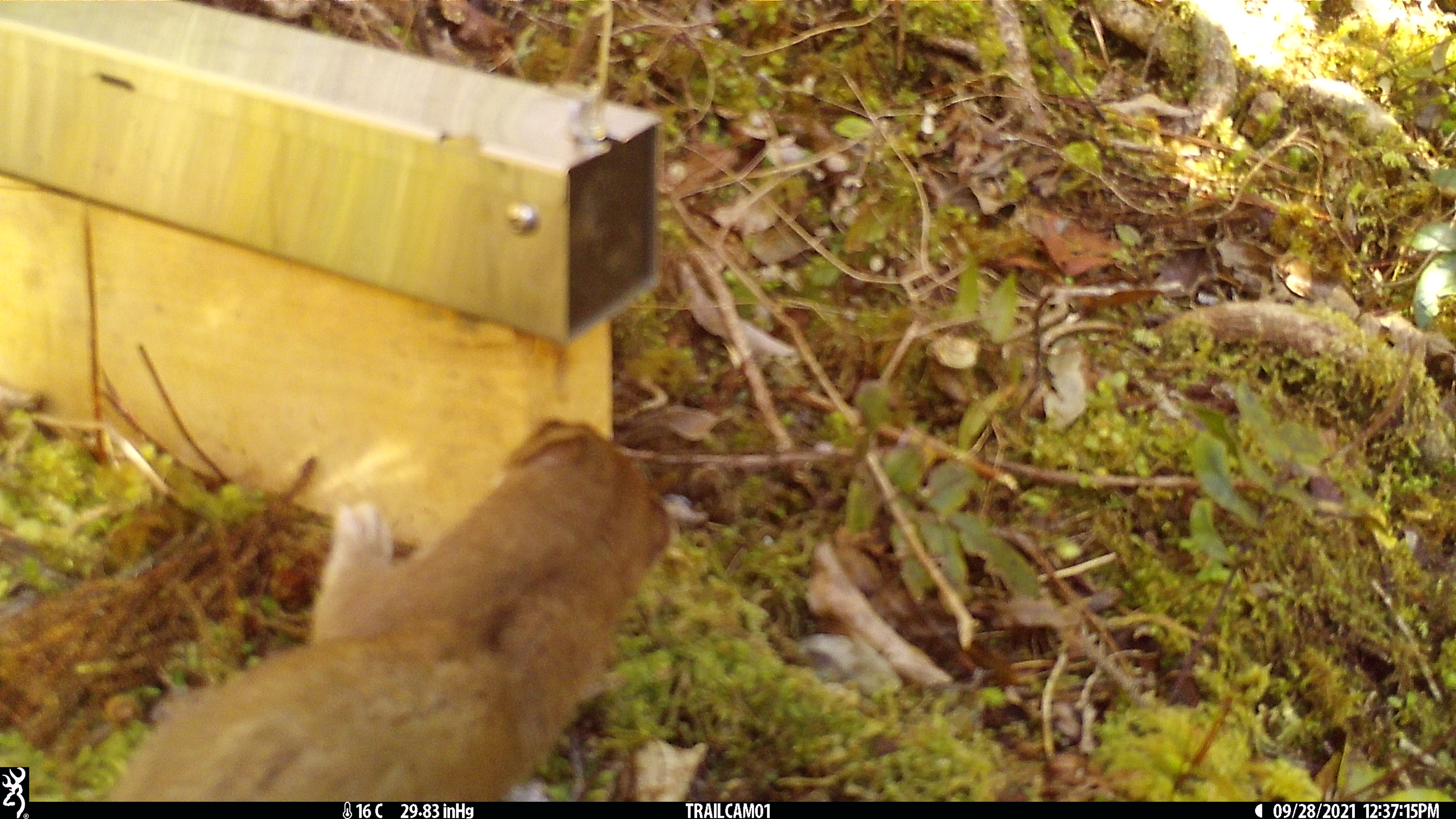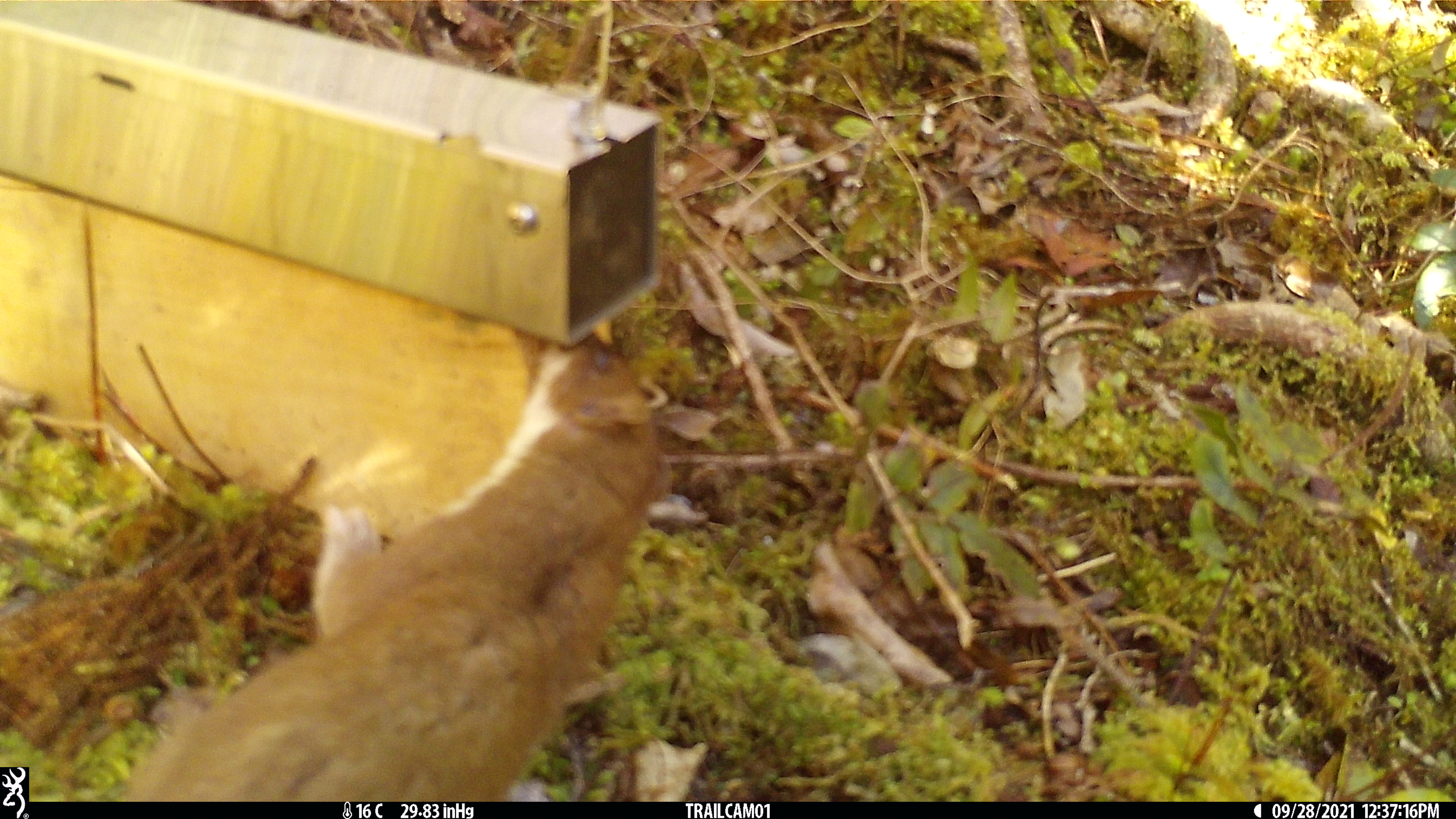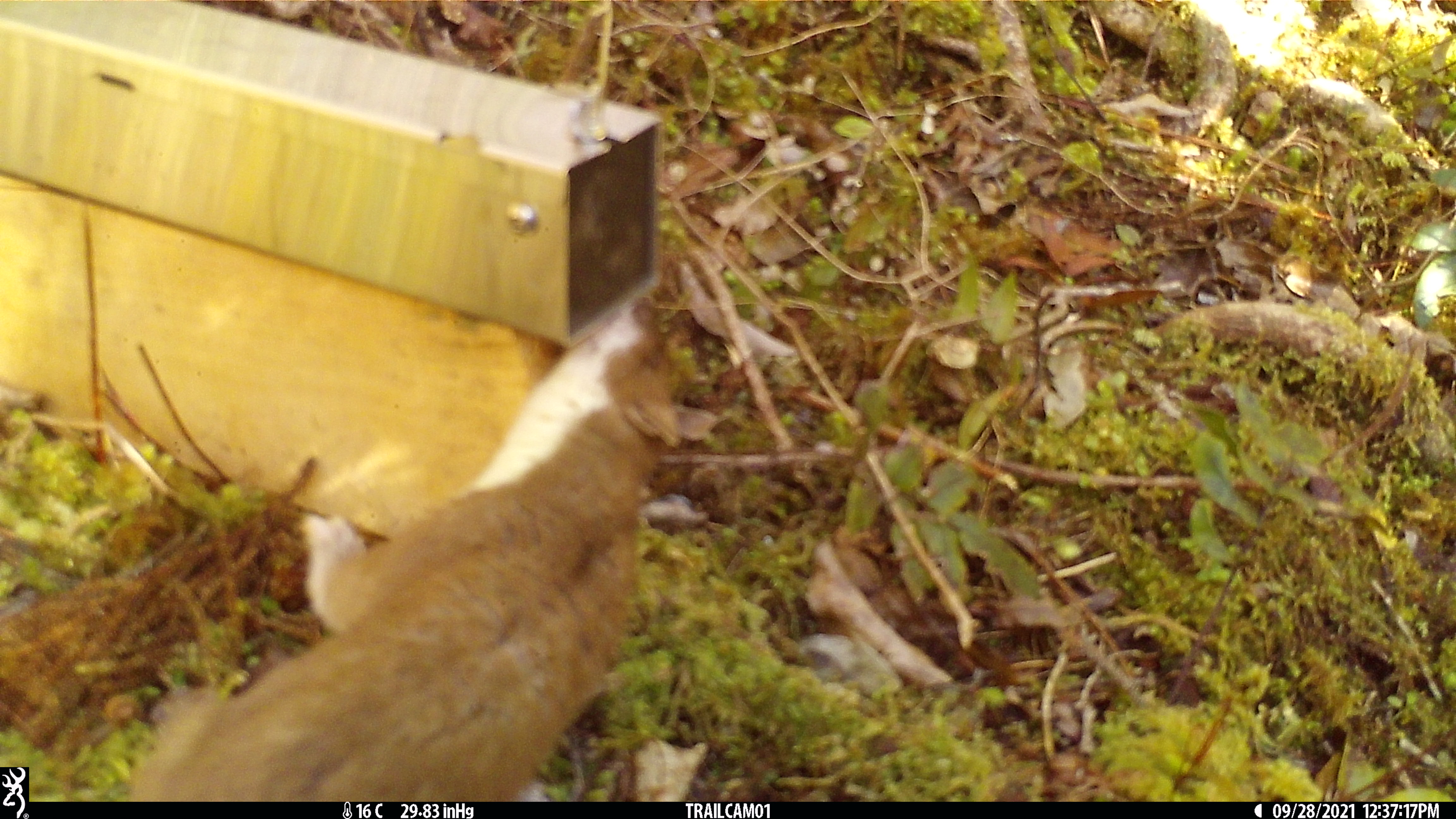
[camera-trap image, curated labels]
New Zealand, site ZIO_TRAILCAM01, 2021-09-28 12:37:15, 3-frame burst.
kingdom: Animalia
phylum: Chordata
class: Mammalia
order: Carnivora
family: Mustelidae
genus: Mustela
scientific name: Mustela erminea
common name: stoat